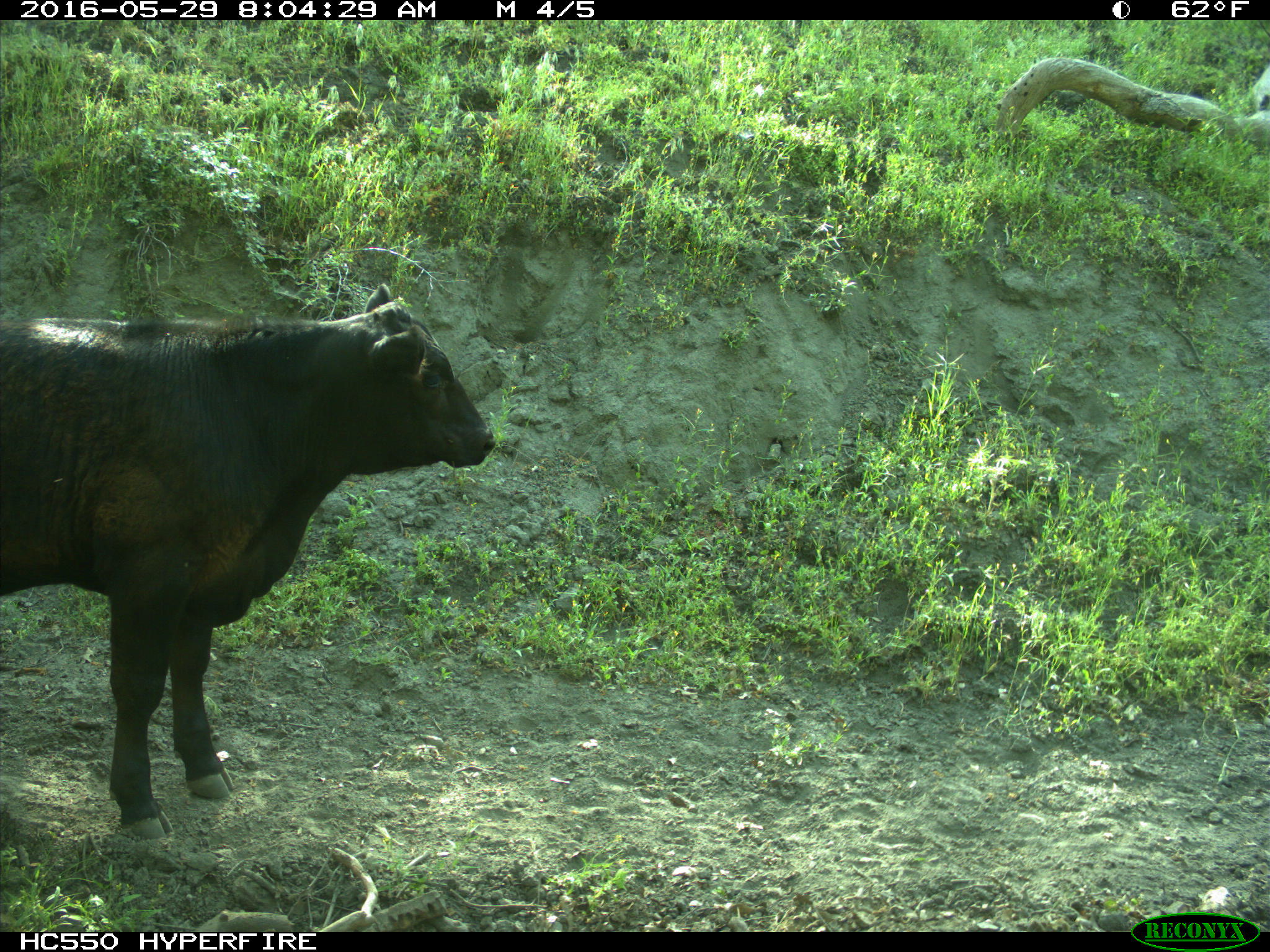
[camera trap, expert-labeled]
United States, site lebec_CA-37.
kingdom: Animalia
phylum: Chordata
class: Mammalia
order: Artiodactyla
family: Bovidae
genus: Bos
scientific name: Bos taurus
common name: domestic cow